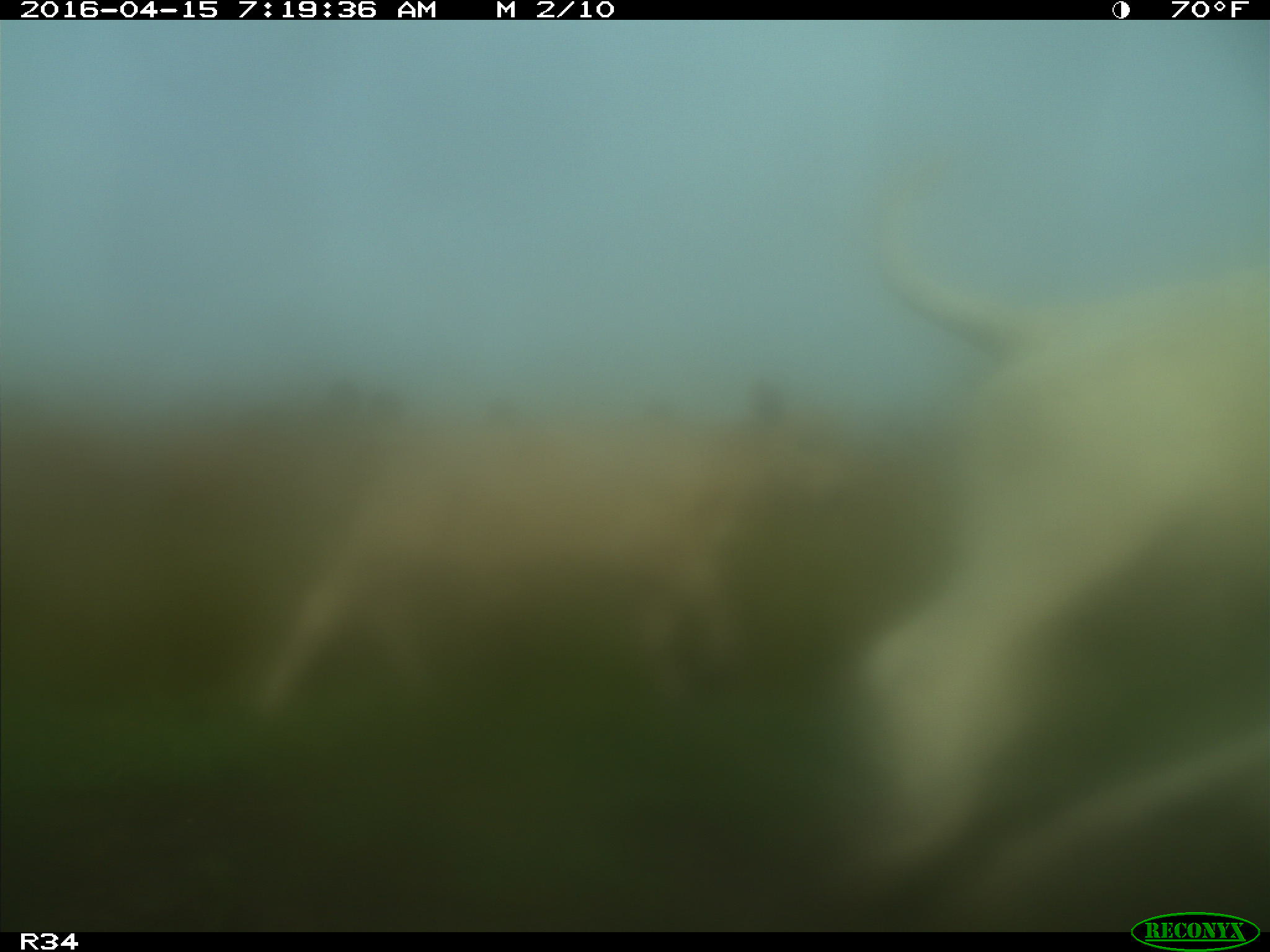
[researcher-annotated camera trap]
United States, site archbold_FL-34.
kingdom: Animalia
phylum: Chordata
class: Mammalia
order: Artiodactyla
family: Bovidae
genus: Bos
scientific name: Bos taurus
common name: domestic cow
Bos taurus (domestic cow).